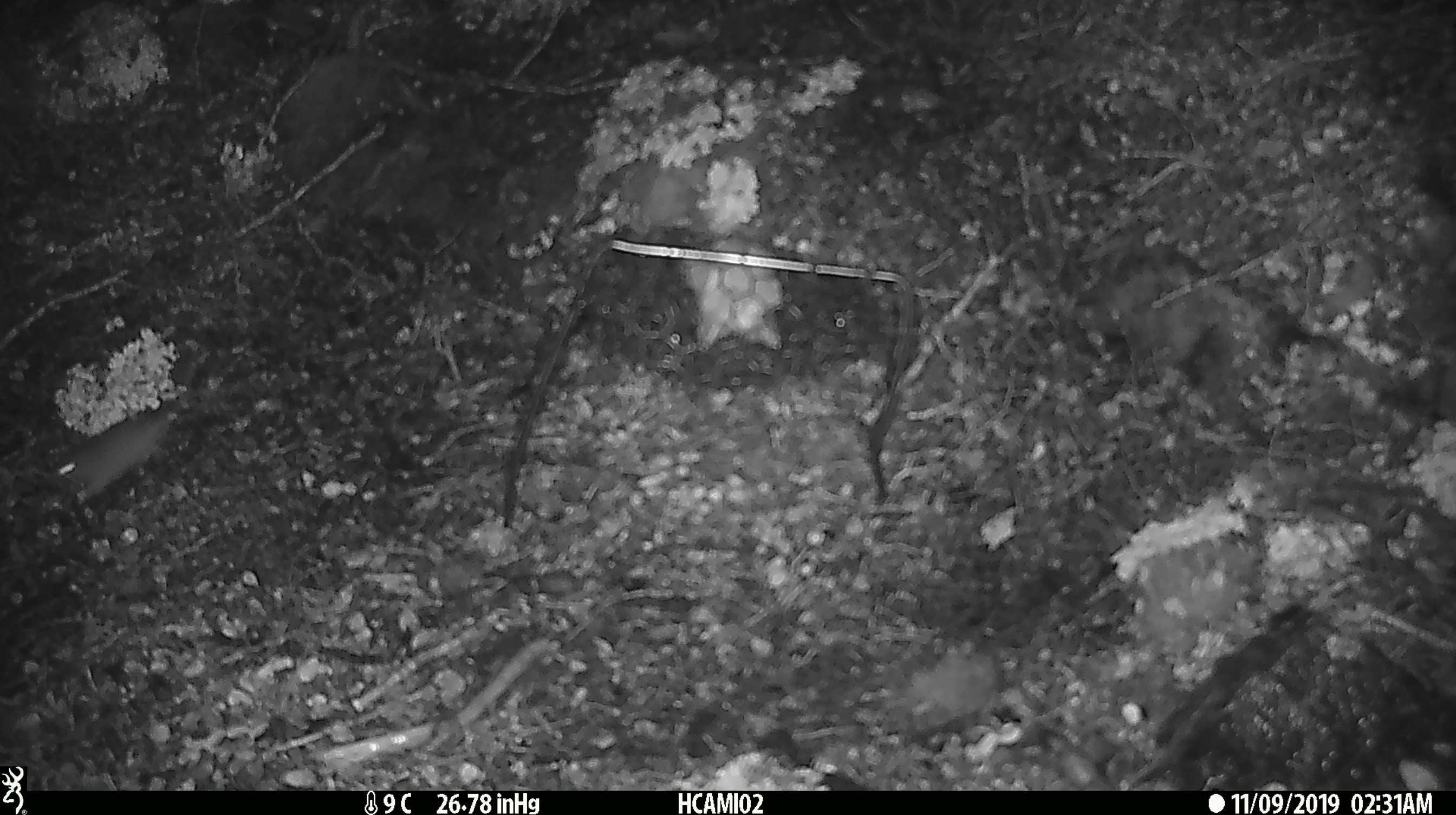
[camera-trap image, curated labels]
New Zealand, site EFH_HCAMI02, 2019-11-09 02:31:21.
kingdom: Animalia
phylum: Chordata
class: Mammalia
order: Rodentia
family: Muridae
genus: Mus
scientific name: Mus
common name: mouse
Mouse (Mus).